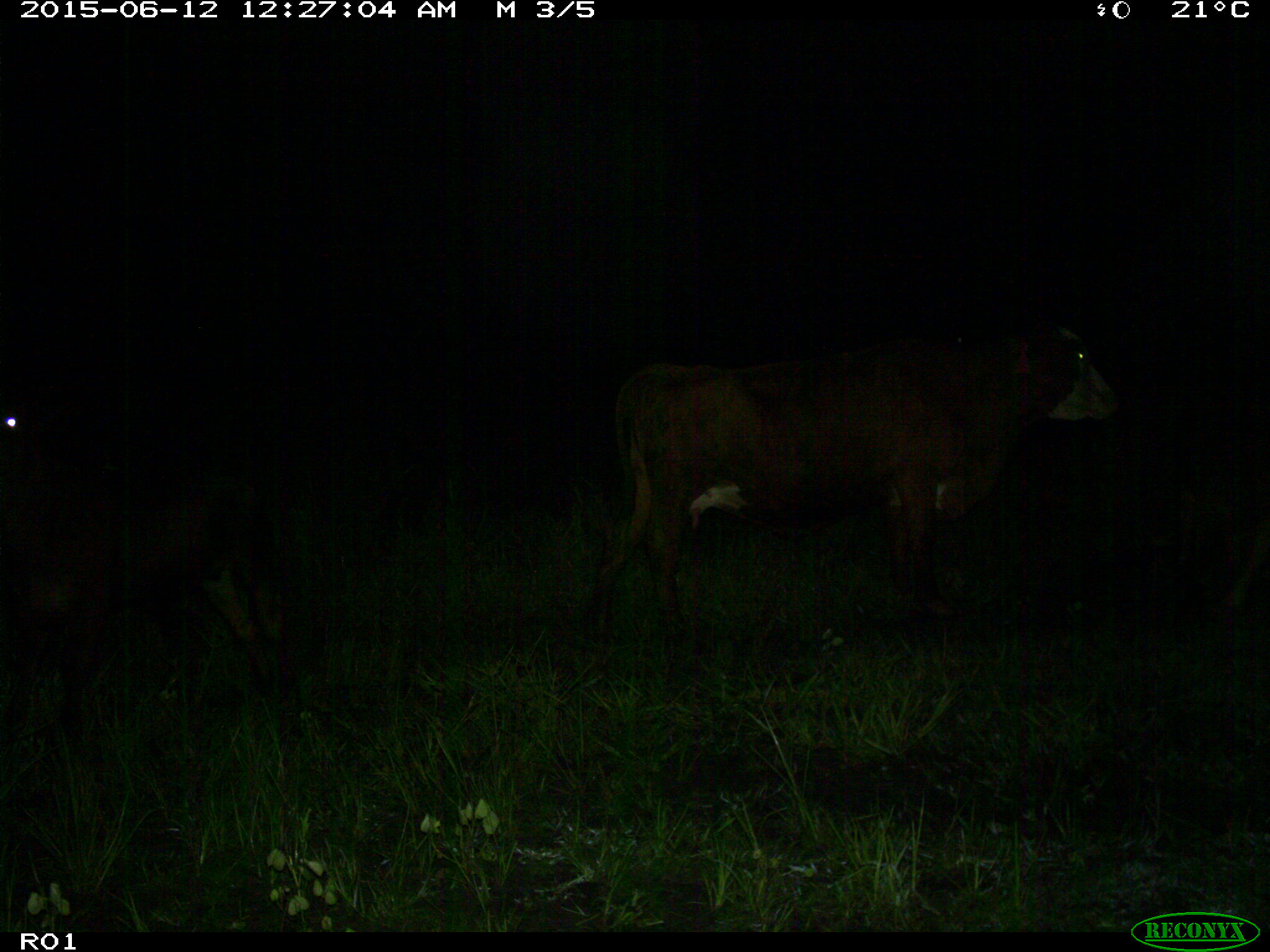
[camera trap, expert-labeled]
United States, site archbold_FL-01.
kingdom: Animalia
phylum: Chordata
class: Mammalia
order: Artiodactyla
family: Bovidae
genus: Bos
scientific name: Bos taurus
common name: domestic cow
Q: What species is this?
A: Bos taurus (domestic cow).